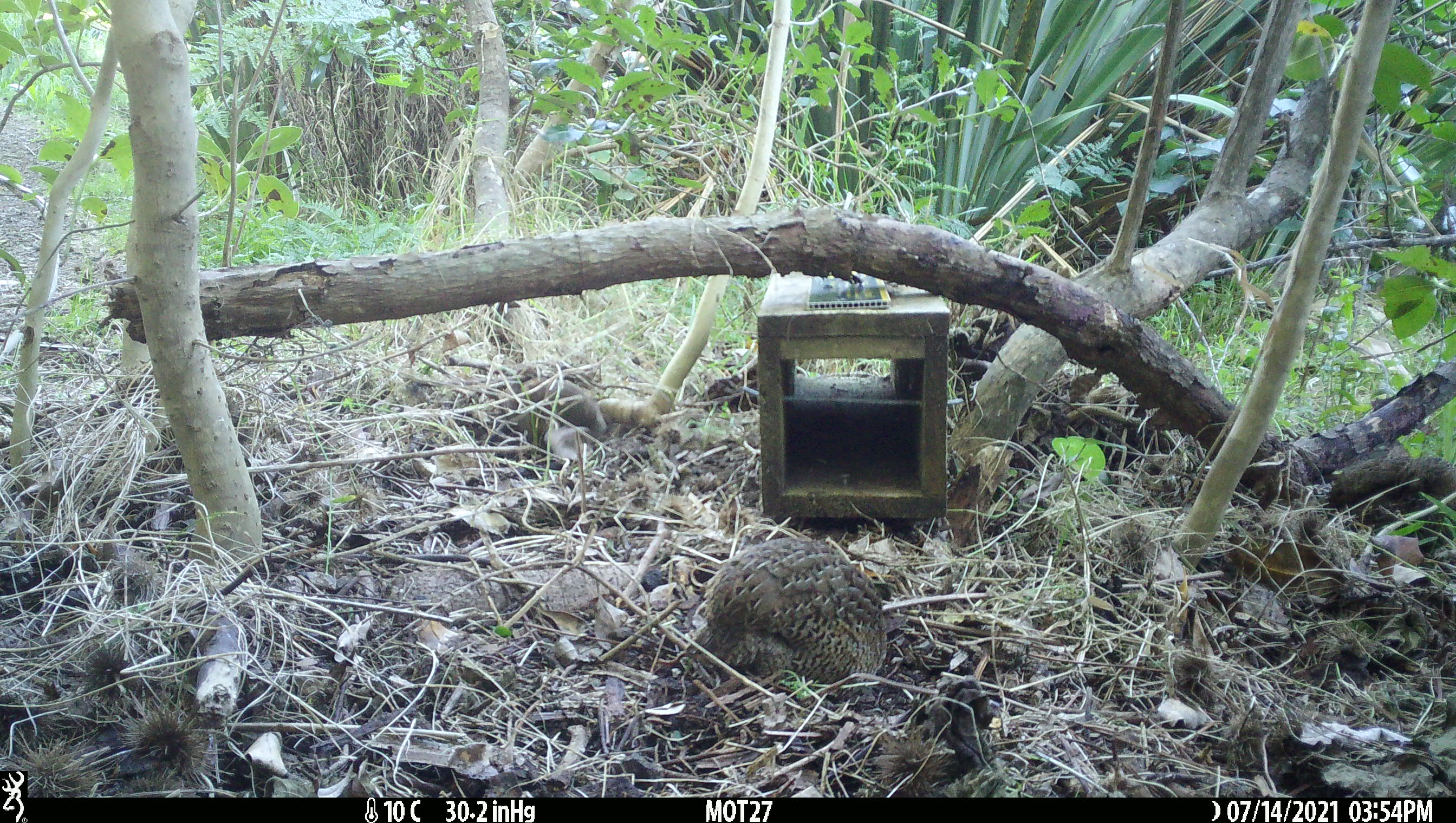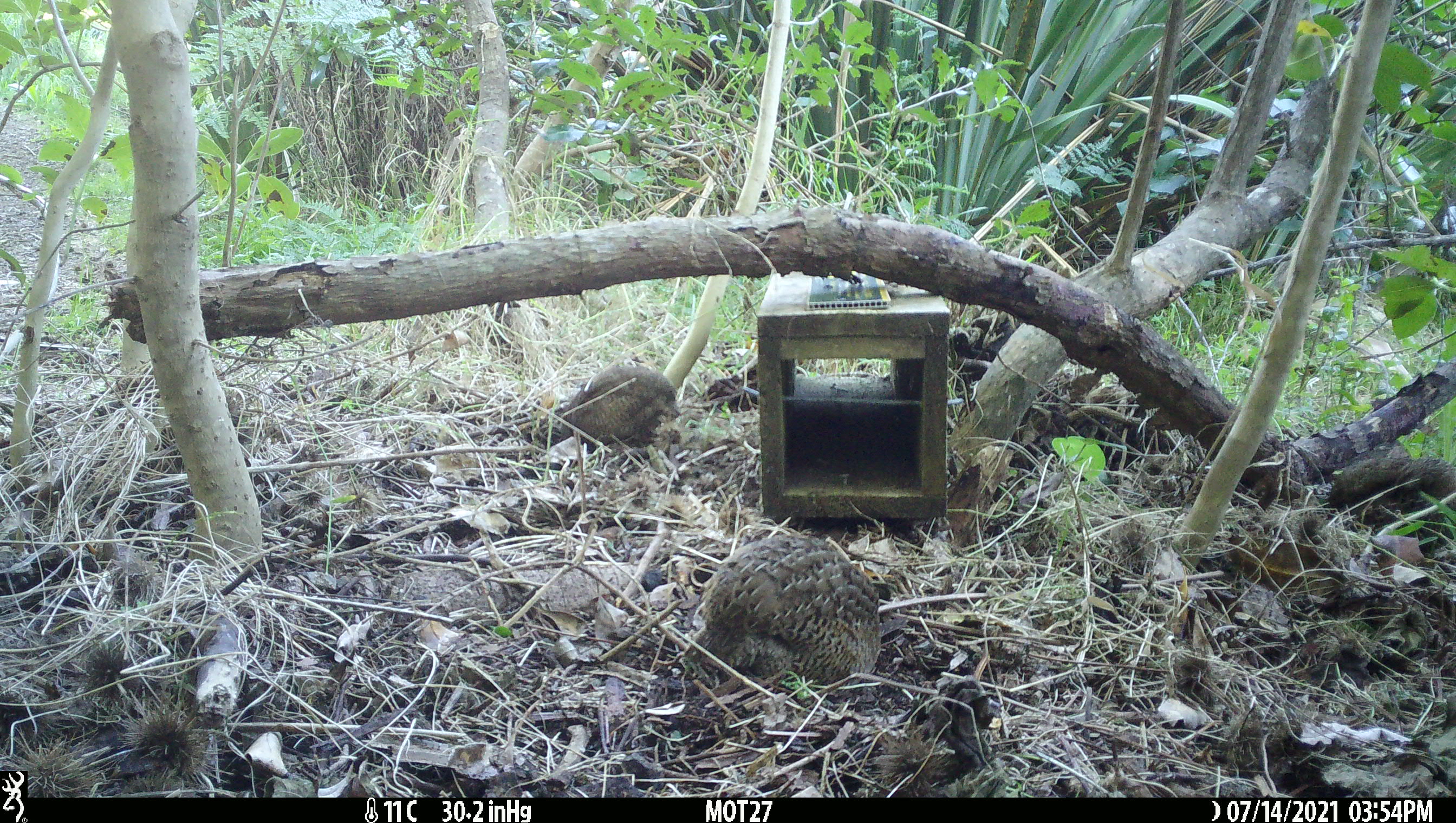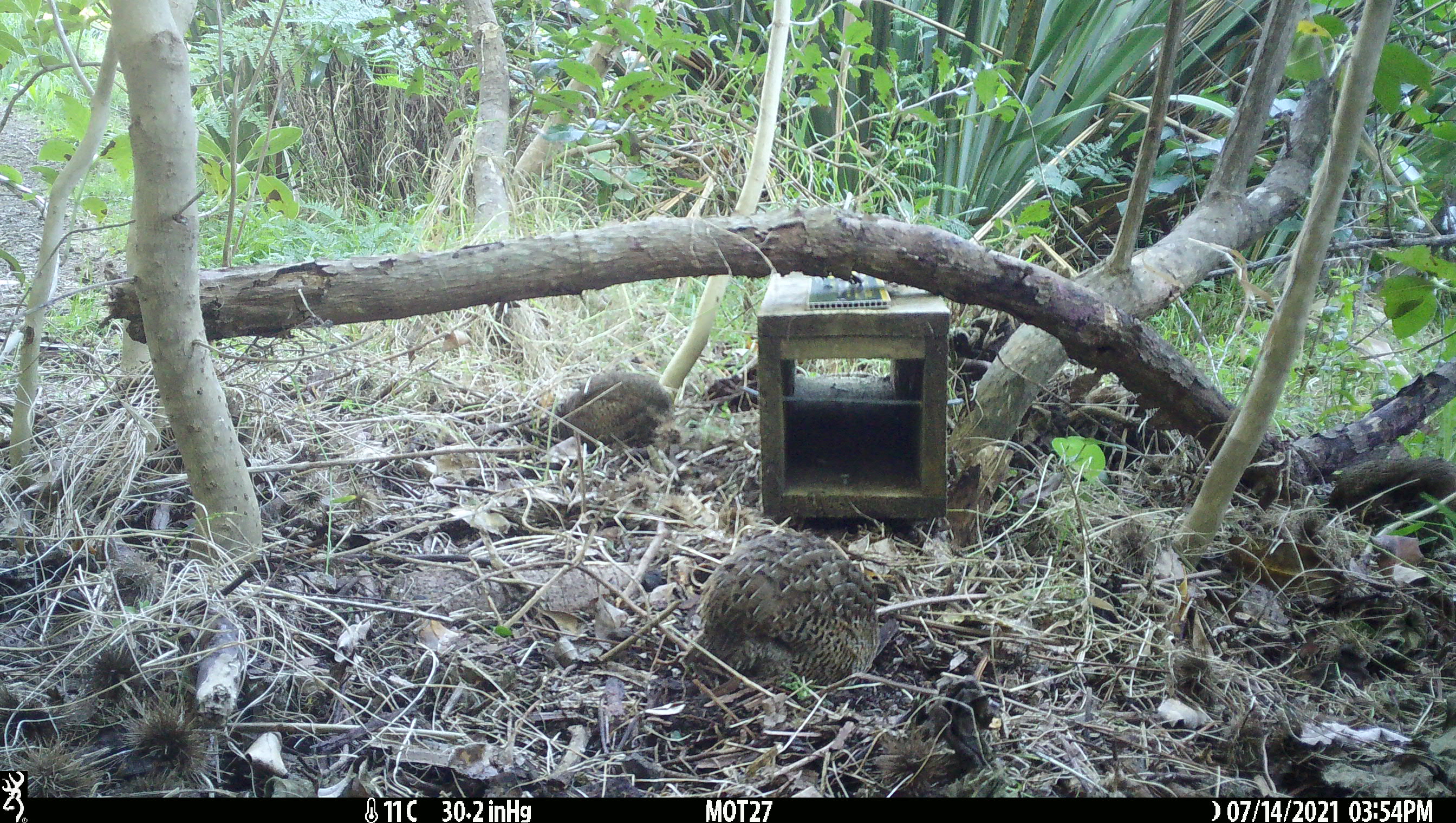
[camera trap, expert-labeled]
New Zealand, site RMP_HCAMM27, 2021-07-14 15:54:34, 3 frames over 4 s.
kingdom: Animalia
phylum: Chordata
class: Aves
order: Galliformes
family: Phasianidae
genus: Synoicus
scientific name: Synoicus ypsilophorus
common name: brown quail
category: quail brown